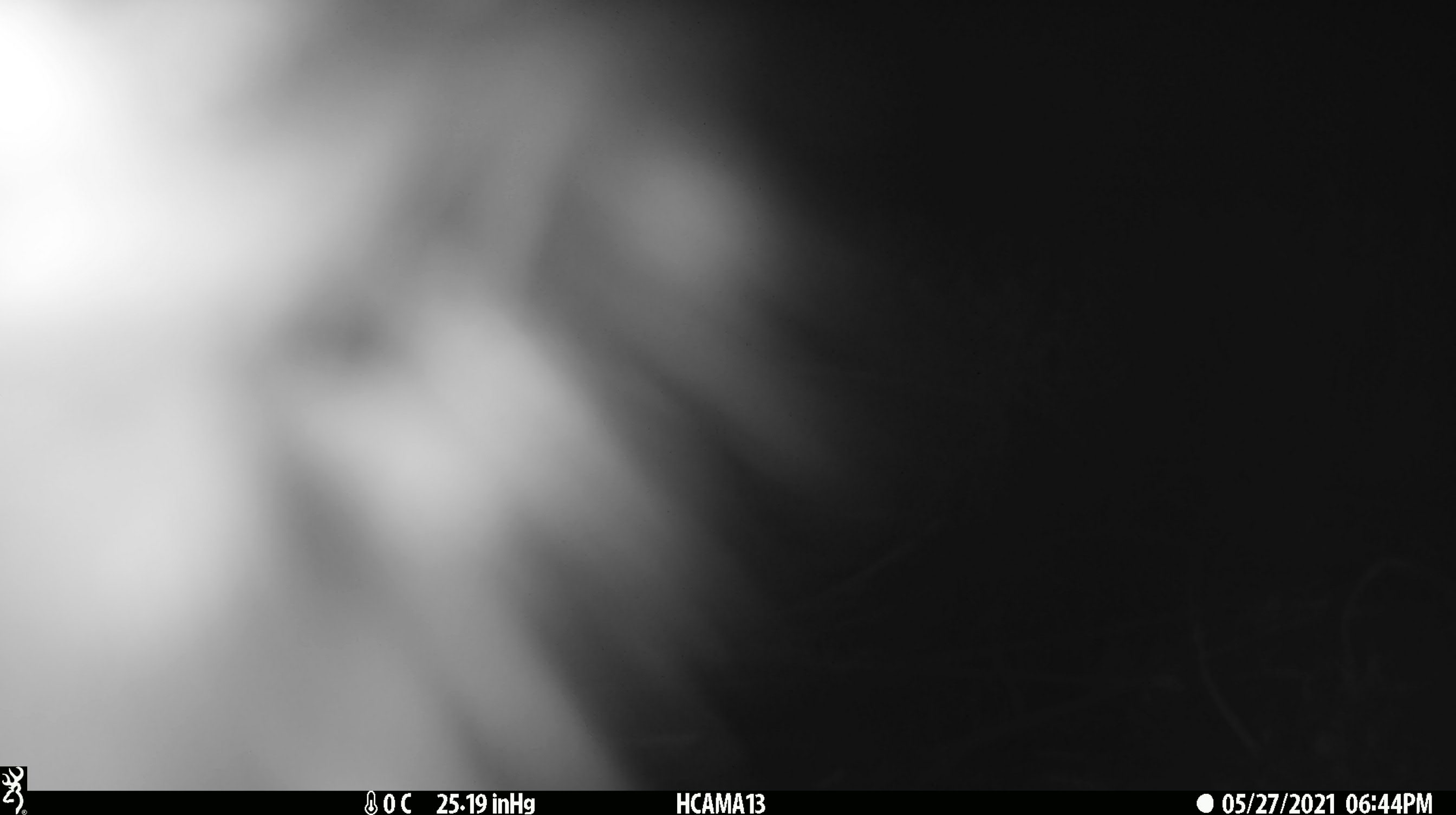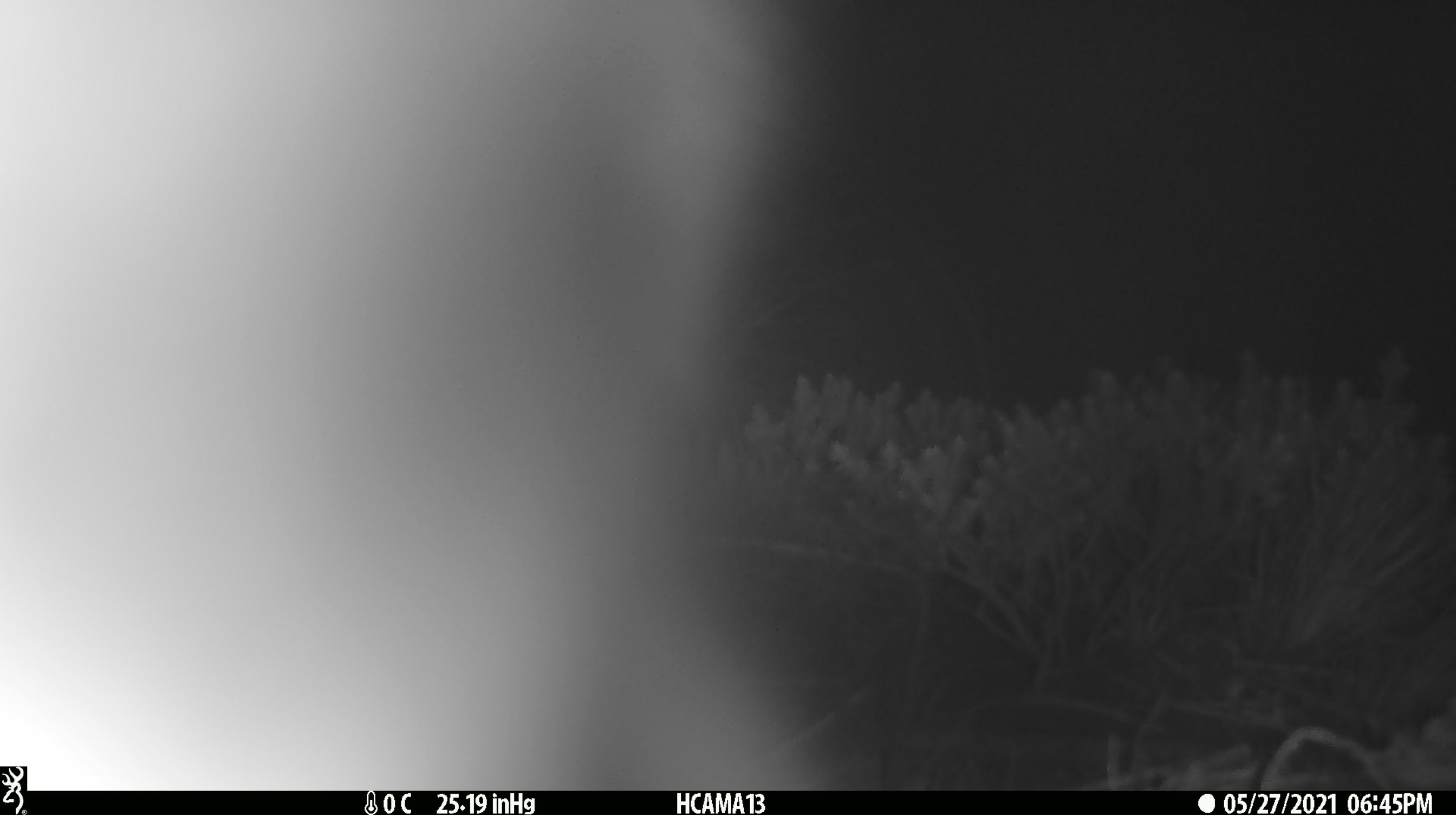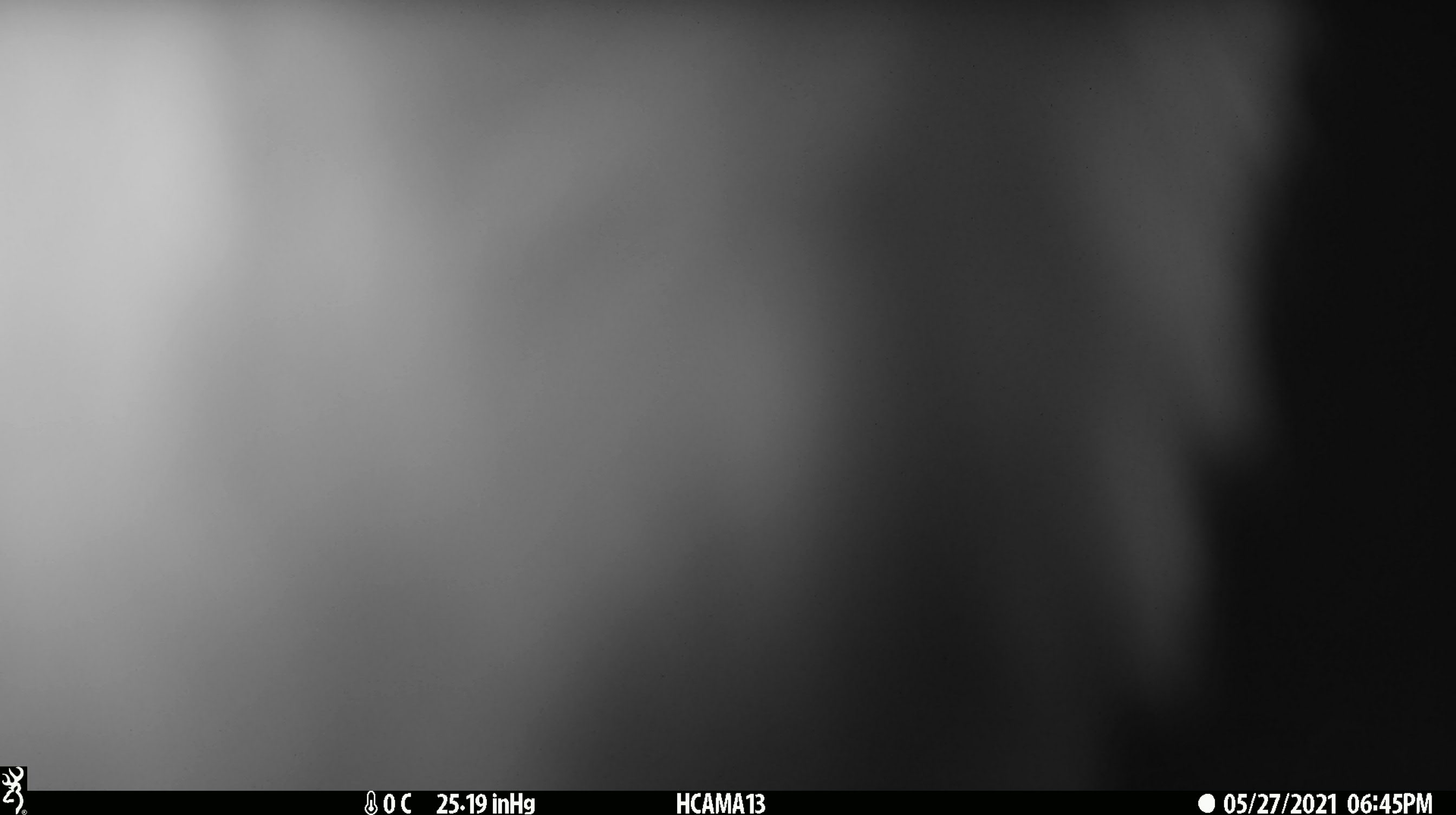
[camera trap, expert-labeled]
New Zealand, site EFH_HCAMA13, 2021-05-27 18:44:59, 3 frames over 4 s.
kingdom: Animalia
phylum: Chordata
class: Aves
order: Psittaciformes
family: Strigopidae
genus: Nestor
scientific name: Nestor notabilis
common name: kea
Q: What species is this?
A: Kea (Nestor notabilis).